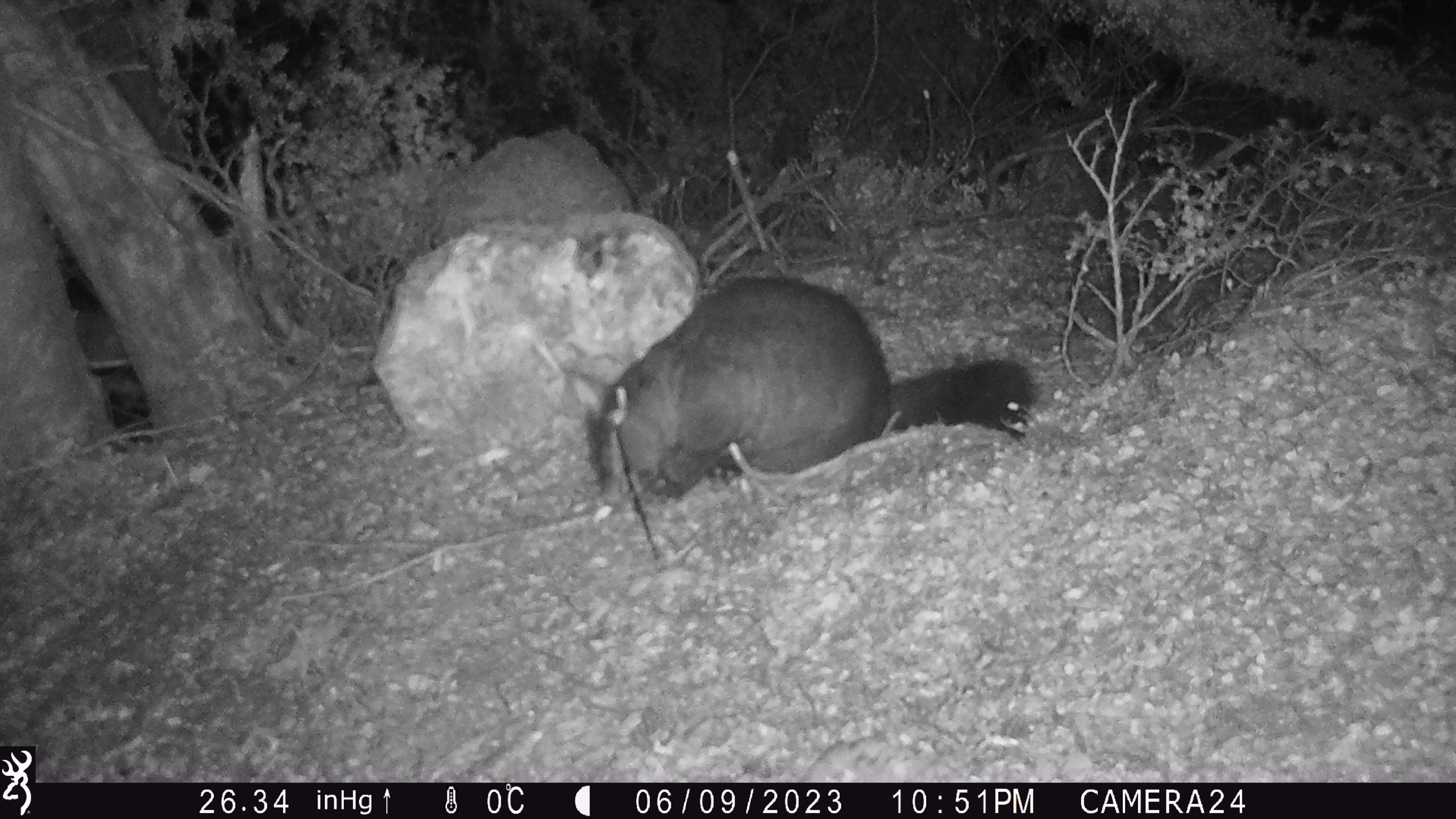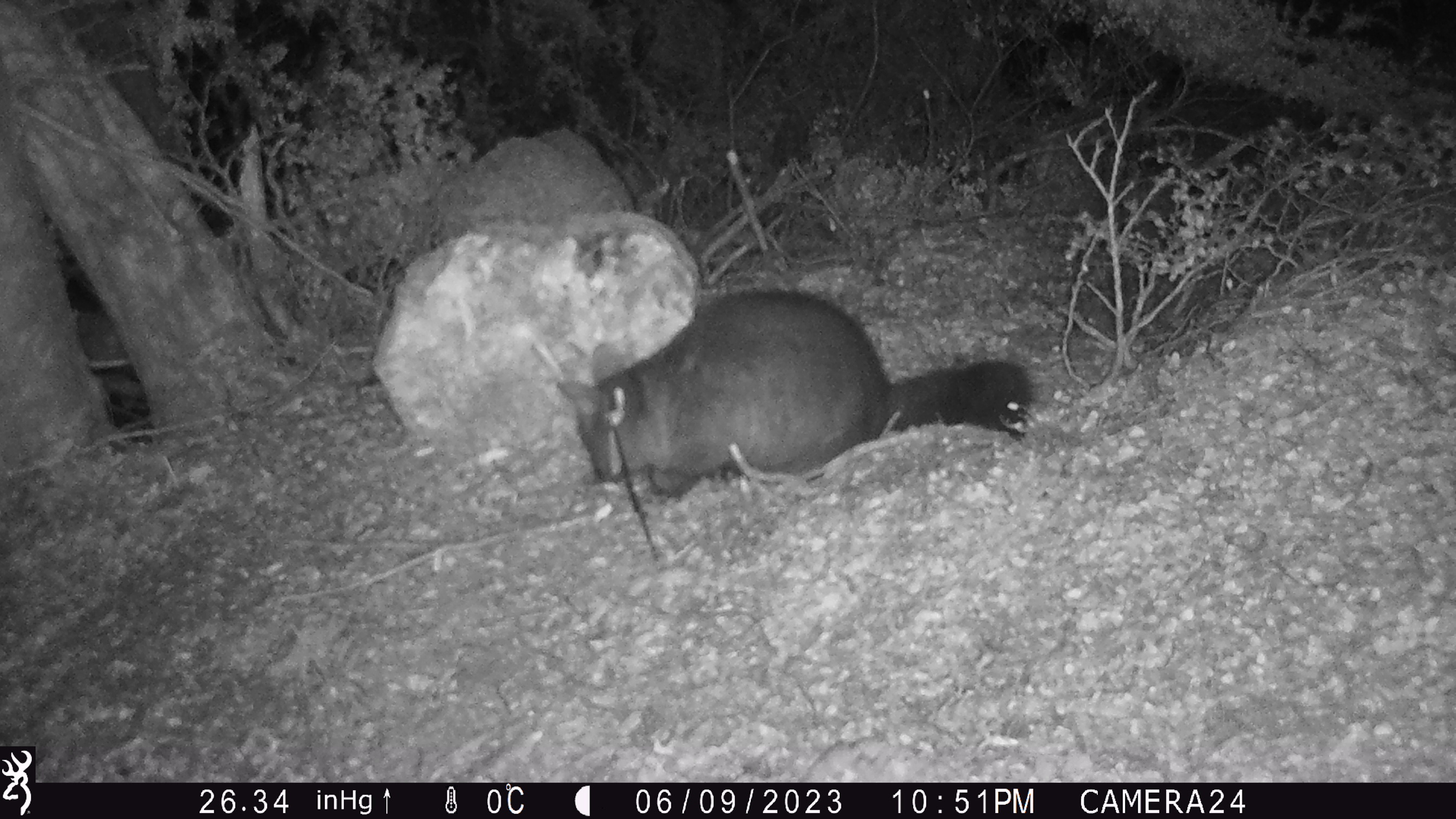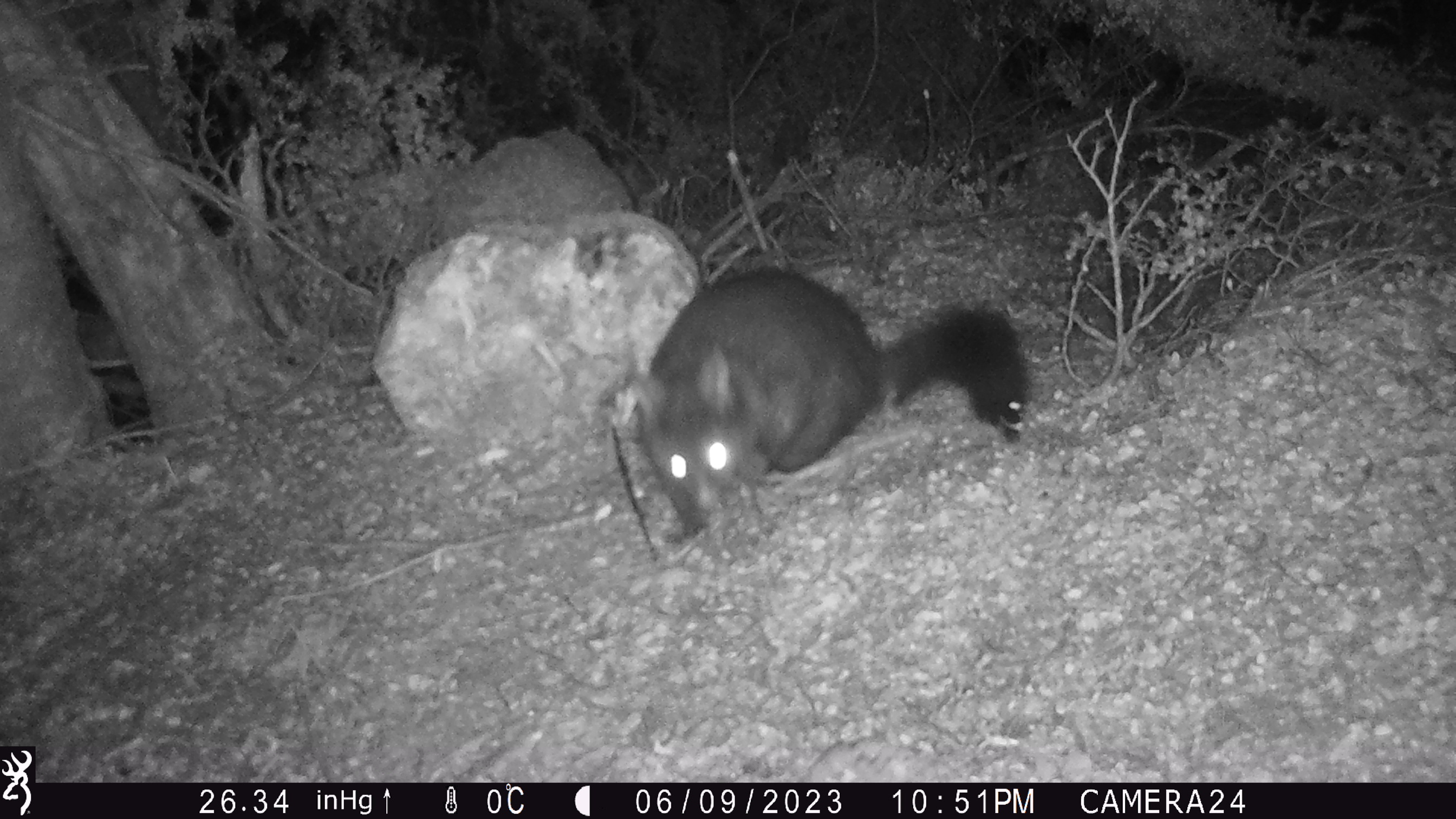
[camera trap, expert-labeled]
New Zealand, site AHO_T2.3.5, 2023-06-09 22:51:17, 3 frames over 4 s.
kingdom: Animalia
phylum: Chordata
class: Mammalia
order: Carnivora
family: Mustelidae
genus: Mustela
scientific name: Mustela erminea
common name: stoat